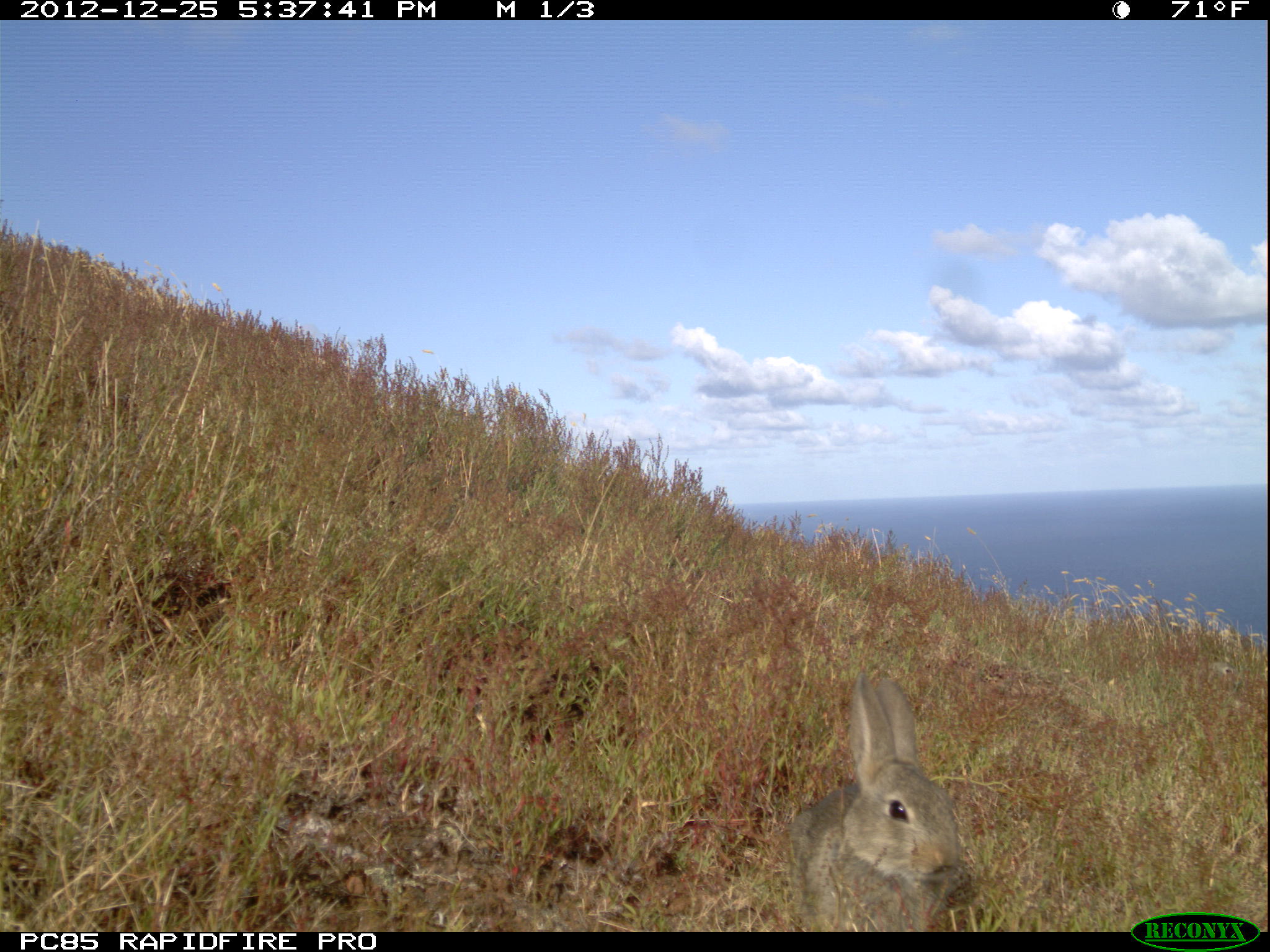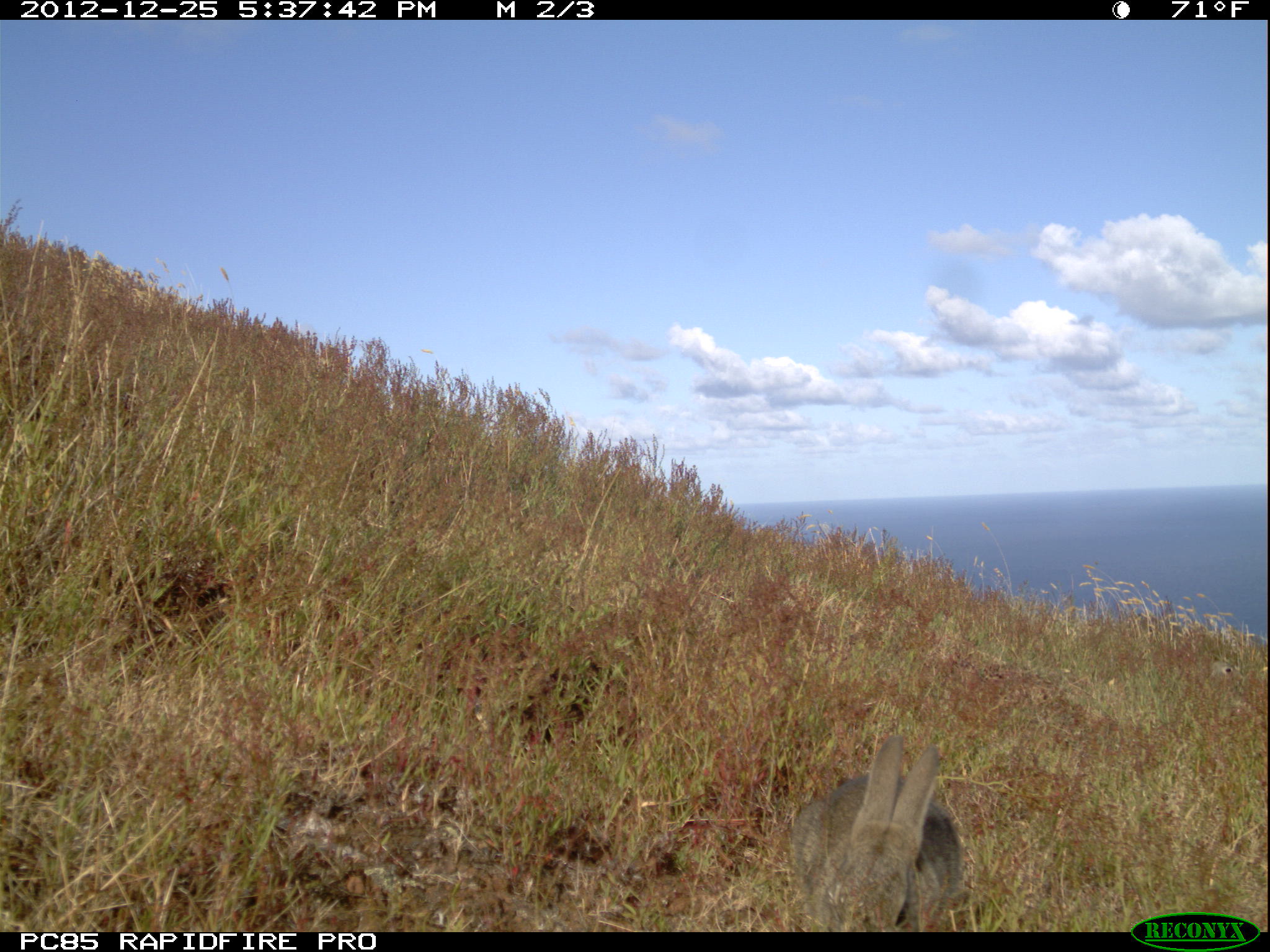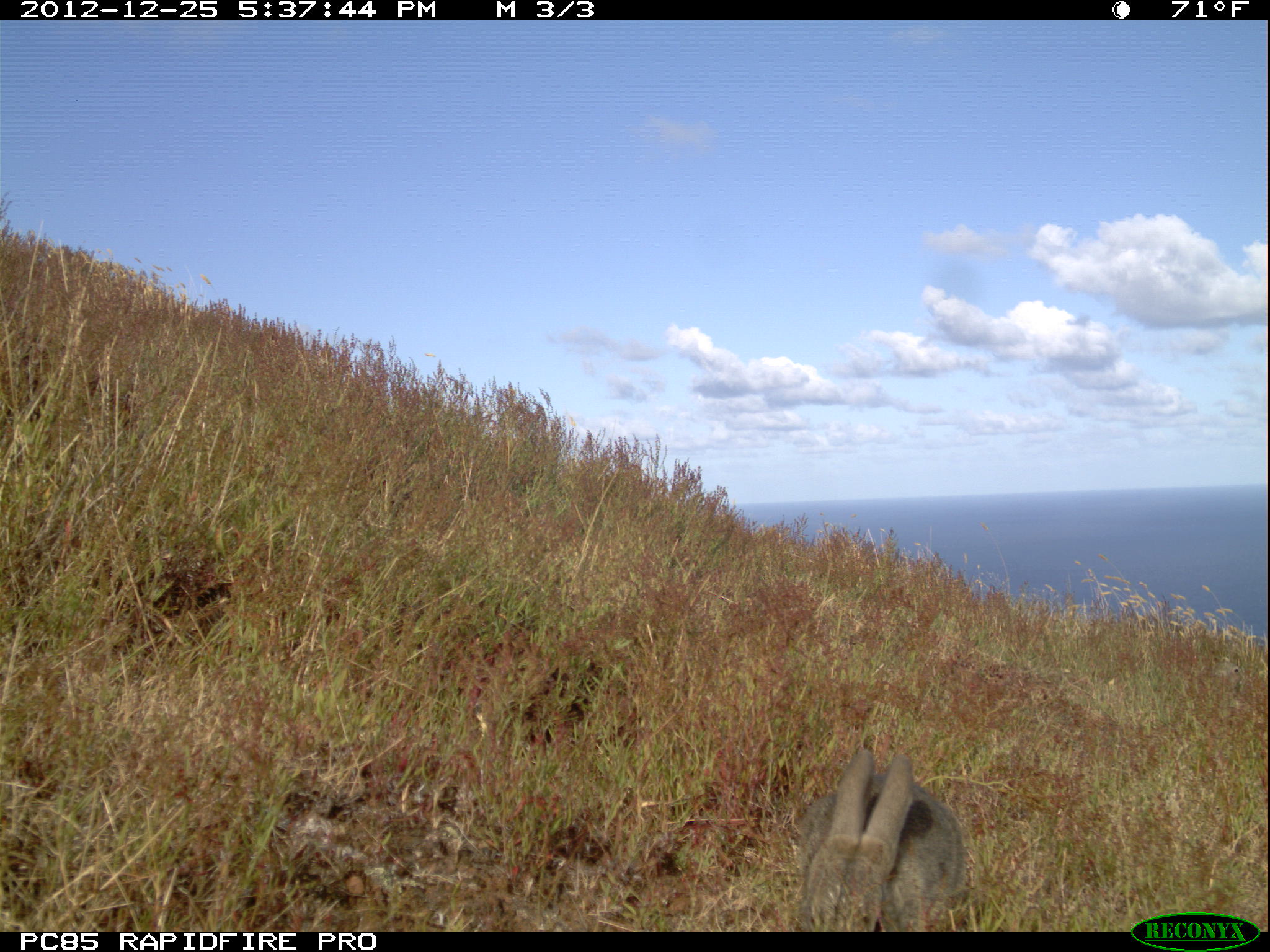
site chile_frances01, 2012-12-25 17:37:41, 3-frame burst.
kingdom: Animalia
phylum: Chordata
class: Mammalia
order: Lagomorpha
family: Leporidae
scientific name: Leporidae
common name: rabbits and hares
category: rabbit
Rabbit (rabbits and hares) (Leporidae).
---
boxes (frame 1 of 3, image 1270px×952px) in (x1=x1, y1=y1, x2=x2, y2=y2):
rabbit: (x1=783, y1=672, x2=964, y2=932)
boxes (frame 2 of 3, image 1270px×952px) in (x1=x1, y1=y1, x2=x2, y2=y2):
rabbit: (x1=788, y1=737, x2=968, y2=932)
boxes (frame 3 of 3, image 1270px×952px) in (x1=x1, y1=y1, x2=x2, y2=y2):
rabbit: (x1=792, y1=744, x2=969, y2=932); (x1=1194, y1=641, x2=1253, y2=700)